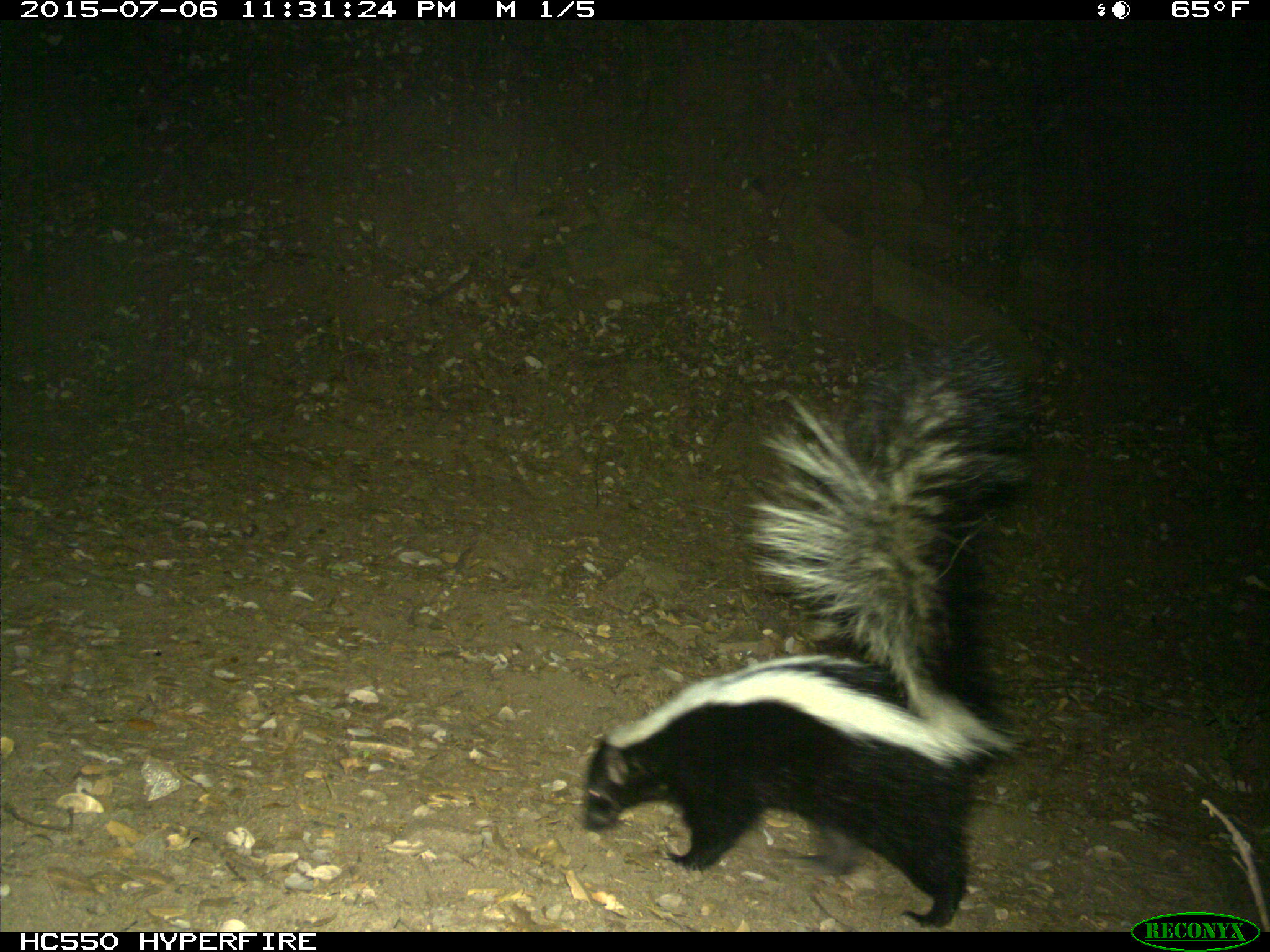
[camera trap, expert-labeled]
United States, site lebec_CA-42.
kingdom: Animalia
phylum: Chordata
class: Mammalia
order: Carnivora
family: Mephitidae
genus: Mephitis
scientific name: Mephitis mephitis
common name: striped skunk